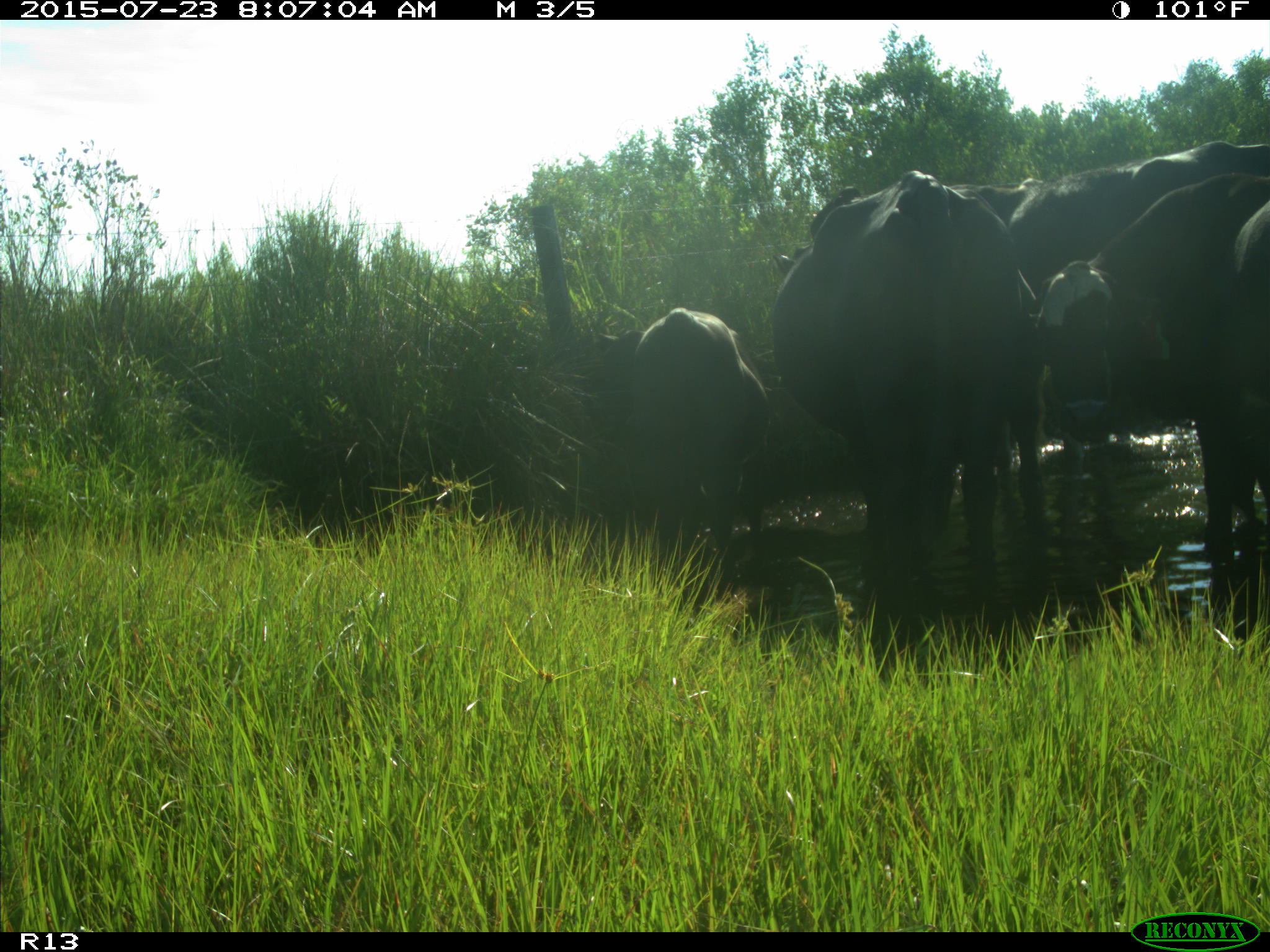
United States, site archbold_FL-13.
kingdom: Animalia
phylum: Chordata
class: Mammalia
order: Artiodactyla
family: Bovidae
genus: Bos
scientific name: Bos taurus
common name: domestic cow